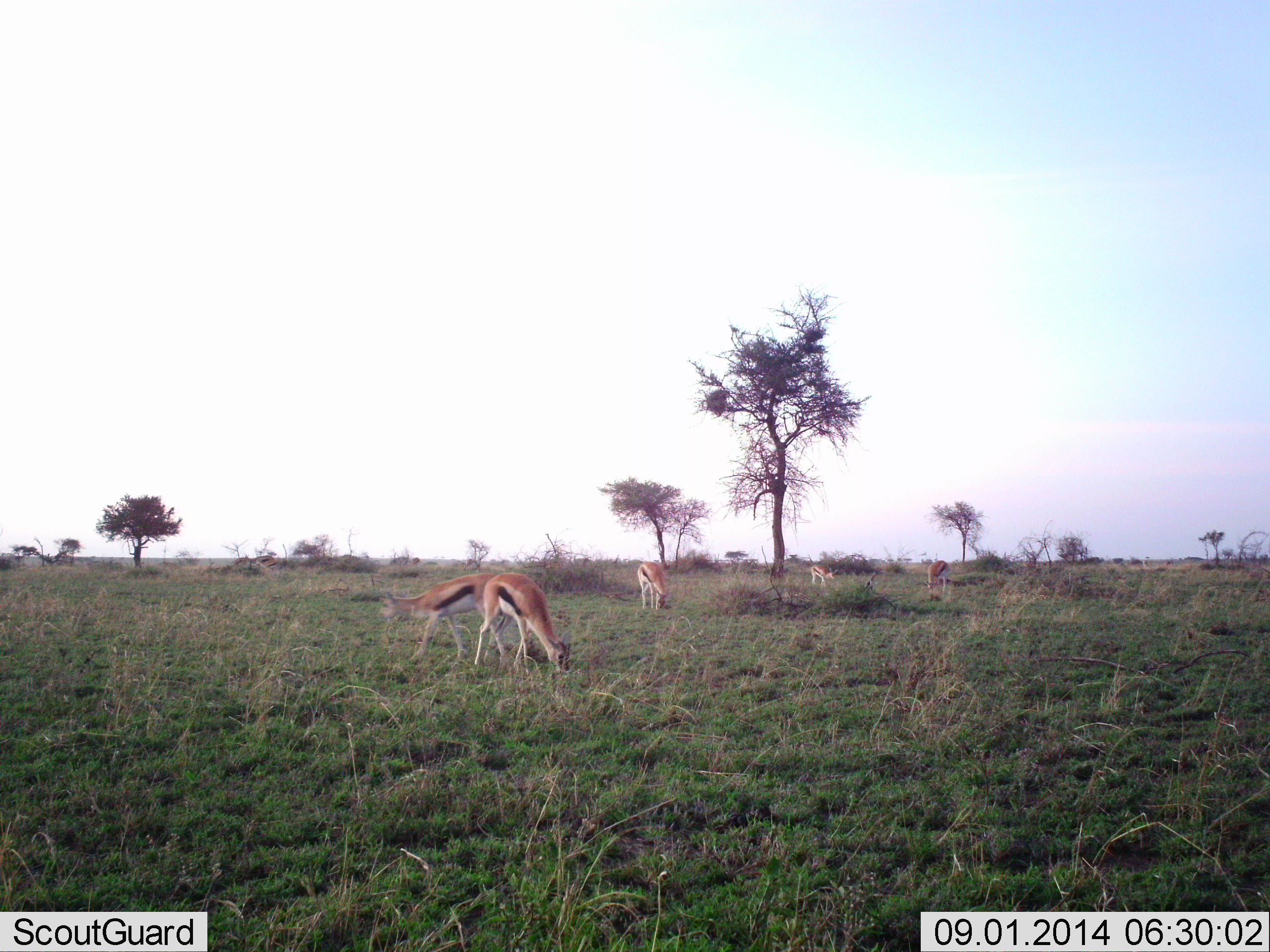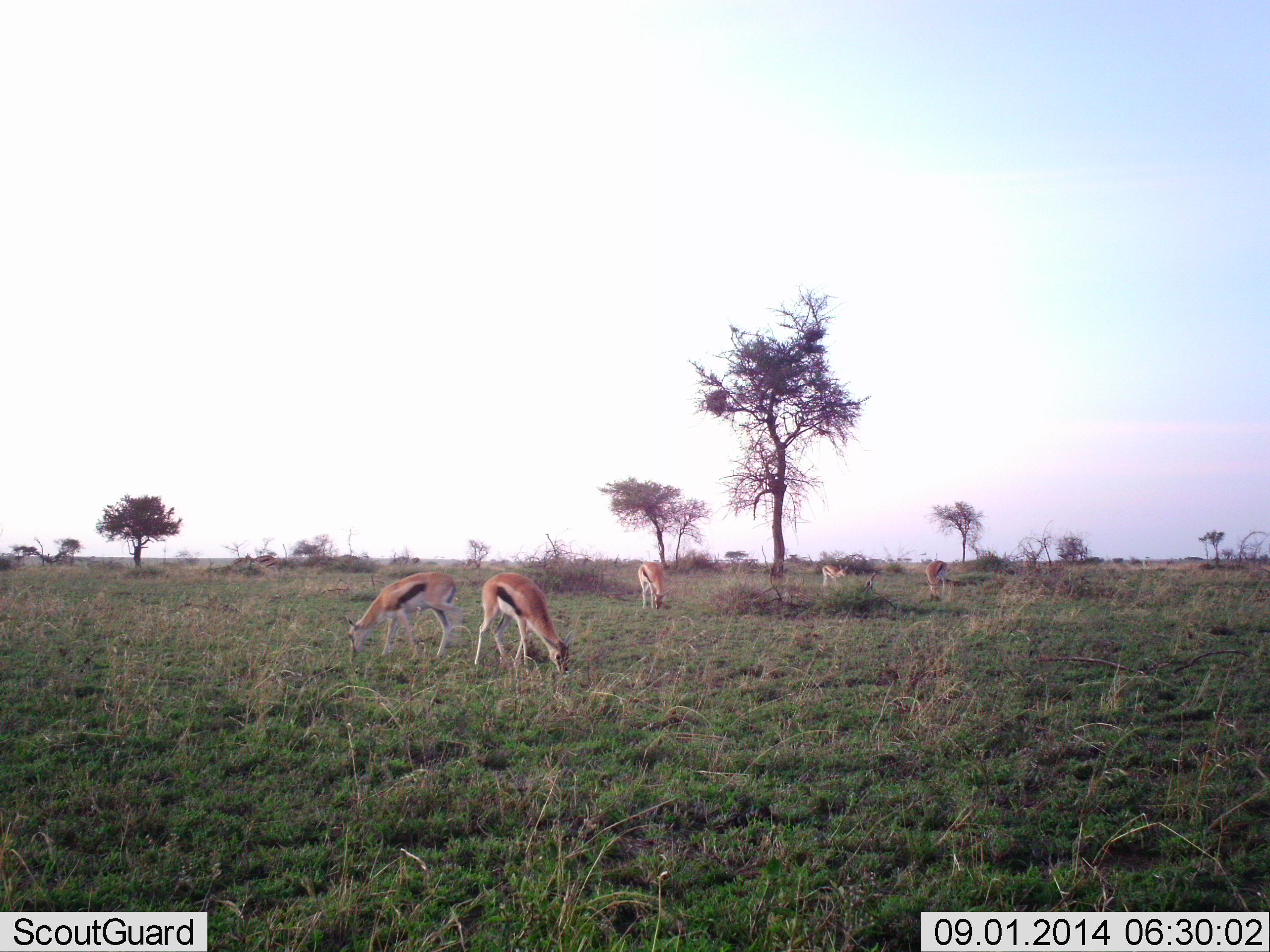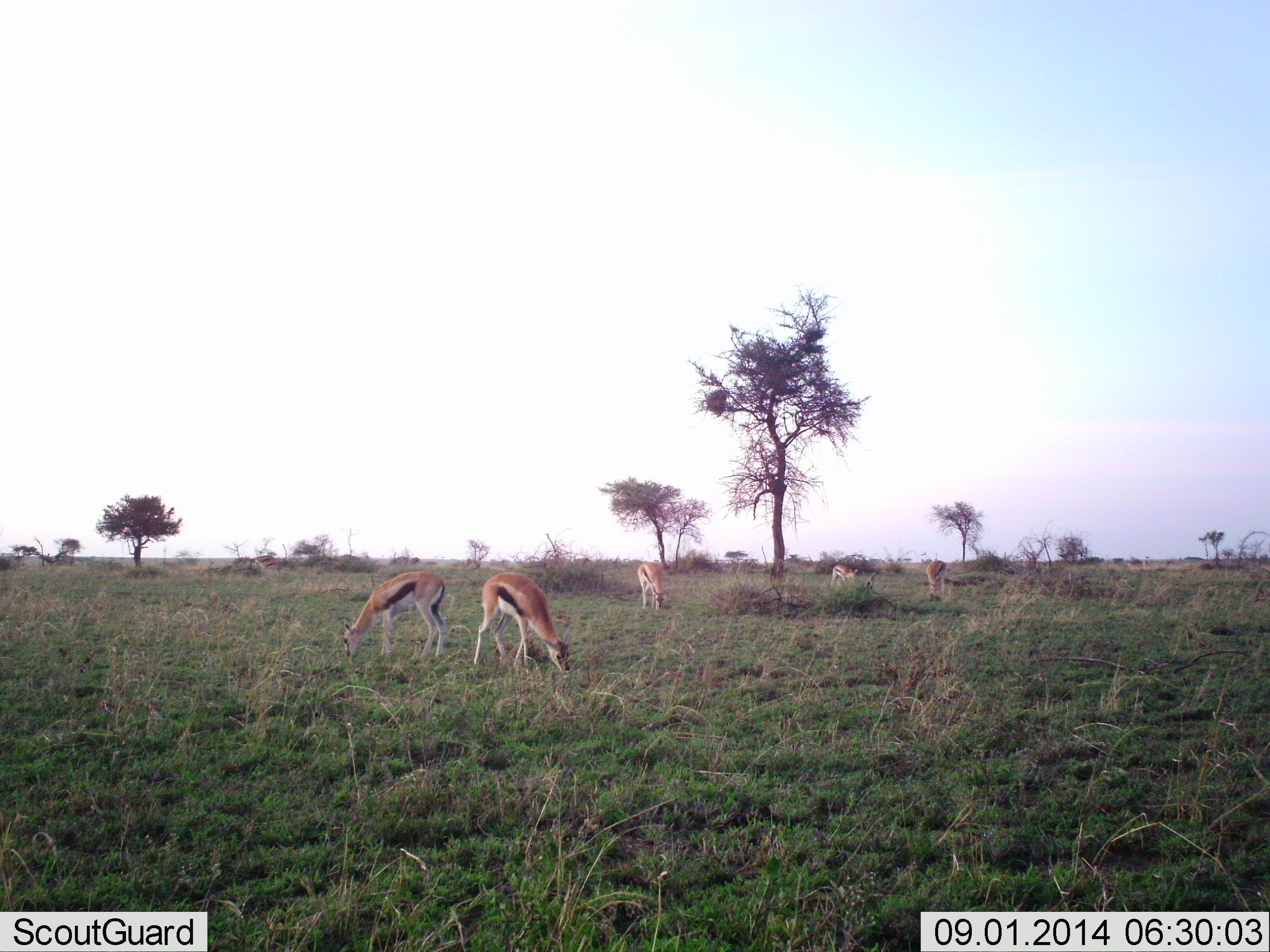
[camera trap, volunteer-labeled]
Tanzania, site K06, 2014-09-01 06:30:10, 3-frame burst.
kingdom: Animalia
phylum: Chordata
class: Mammalia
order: Artiodactyla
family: Bovidae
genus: Eudorcas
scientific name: Eudorcas thomsonii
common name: thomson's gazelle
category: gazellethomsons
Gazellethomsons (thomson's gazelle) (Eudorcas thomsonii), count 5. Behavior (volunteer vote fractions): standing 10%, resting 0%, moving 0%, interacting 0%. Young present (vote fraction): 0%. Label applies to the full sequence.